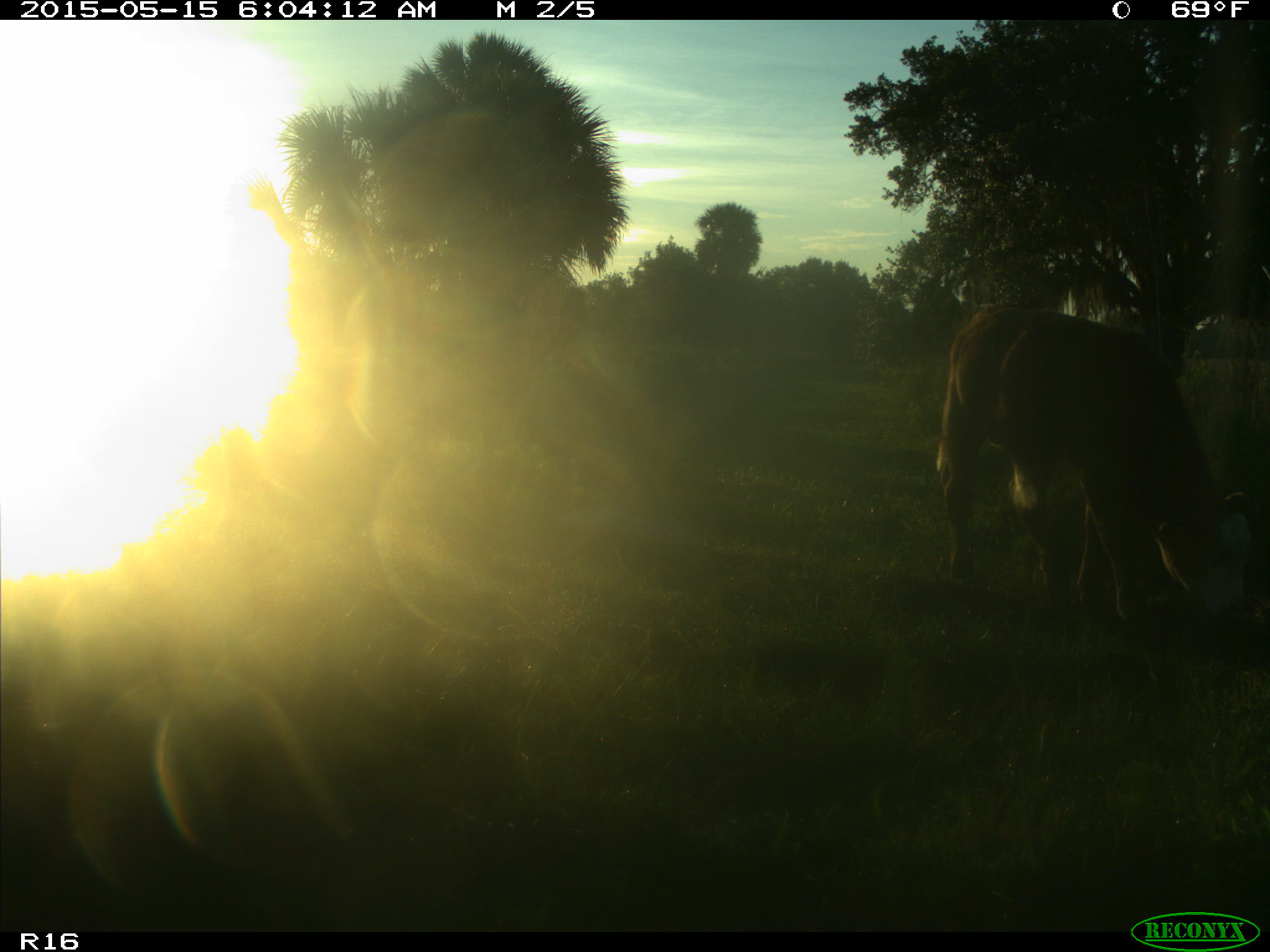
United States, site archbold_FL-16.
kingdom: Animalia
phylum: Chordata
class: Mammalia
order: Artiodactyla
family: Bovidae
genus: Bos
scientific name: Bos taurus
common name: domestic cow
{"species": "Bos taurus (domestic cow)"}